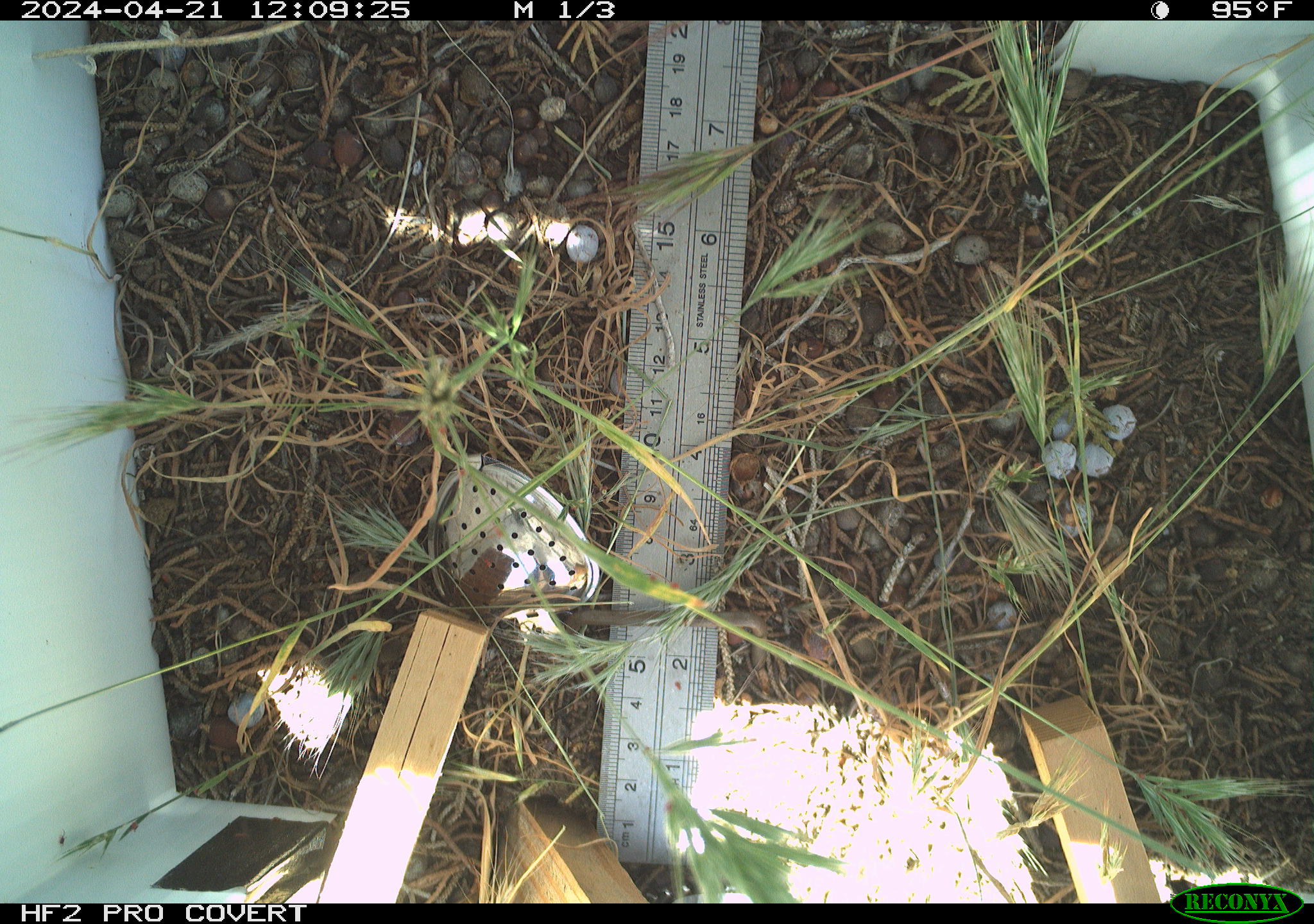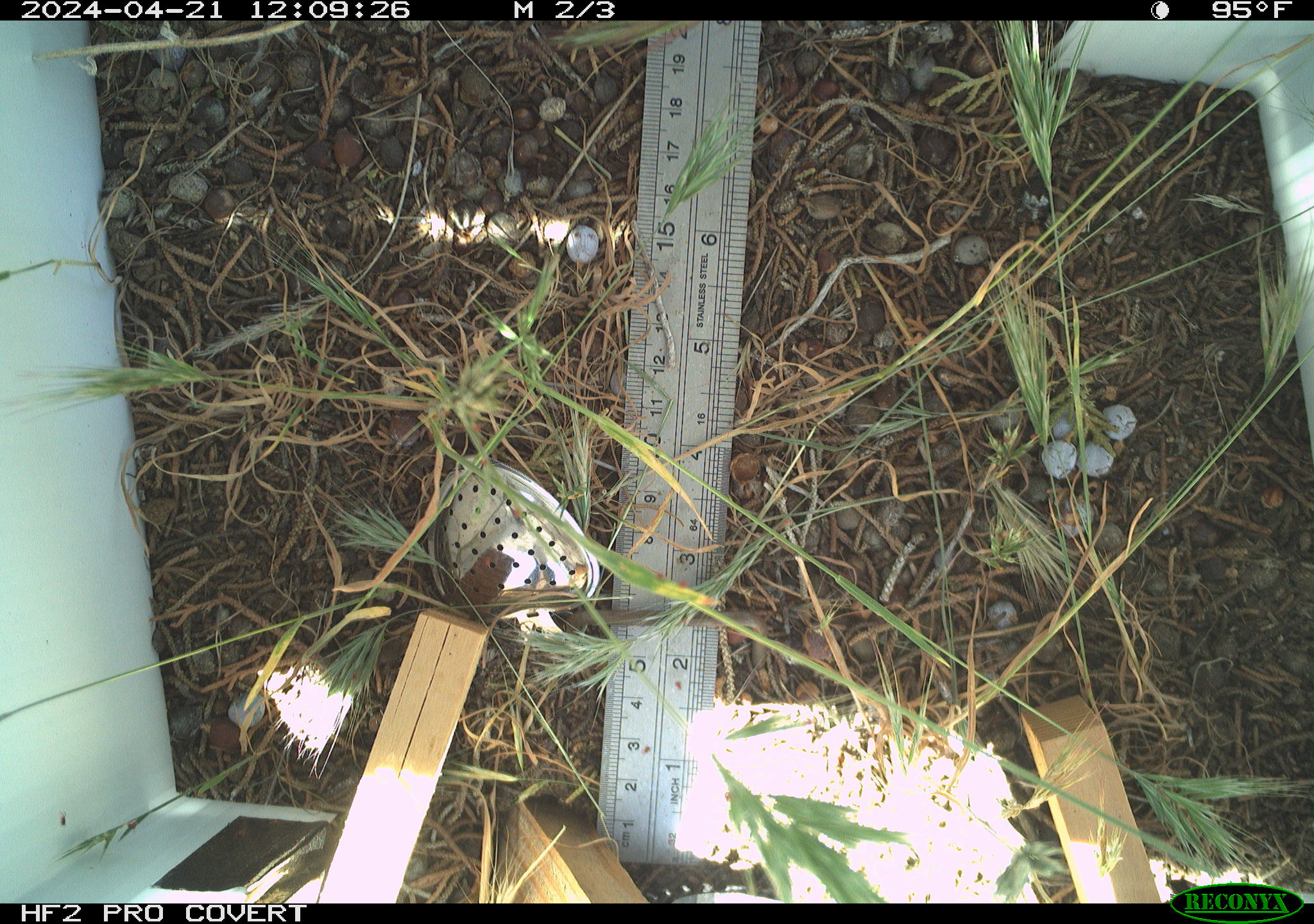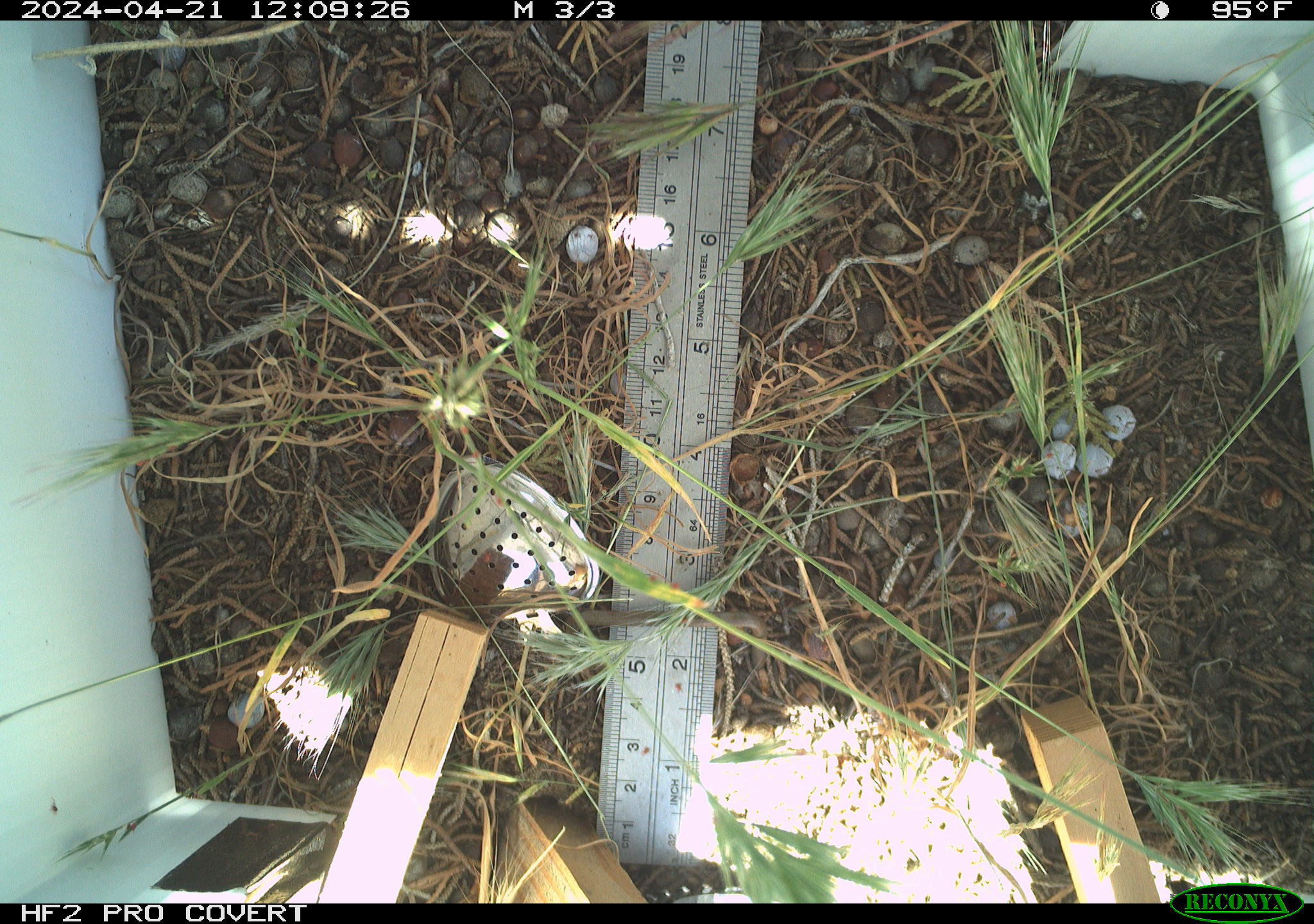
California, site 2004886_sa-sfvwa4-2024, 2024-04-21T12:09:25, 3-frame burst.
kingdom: Animalia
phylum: Arthropoda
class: Insecta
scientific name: Insecta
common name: insect